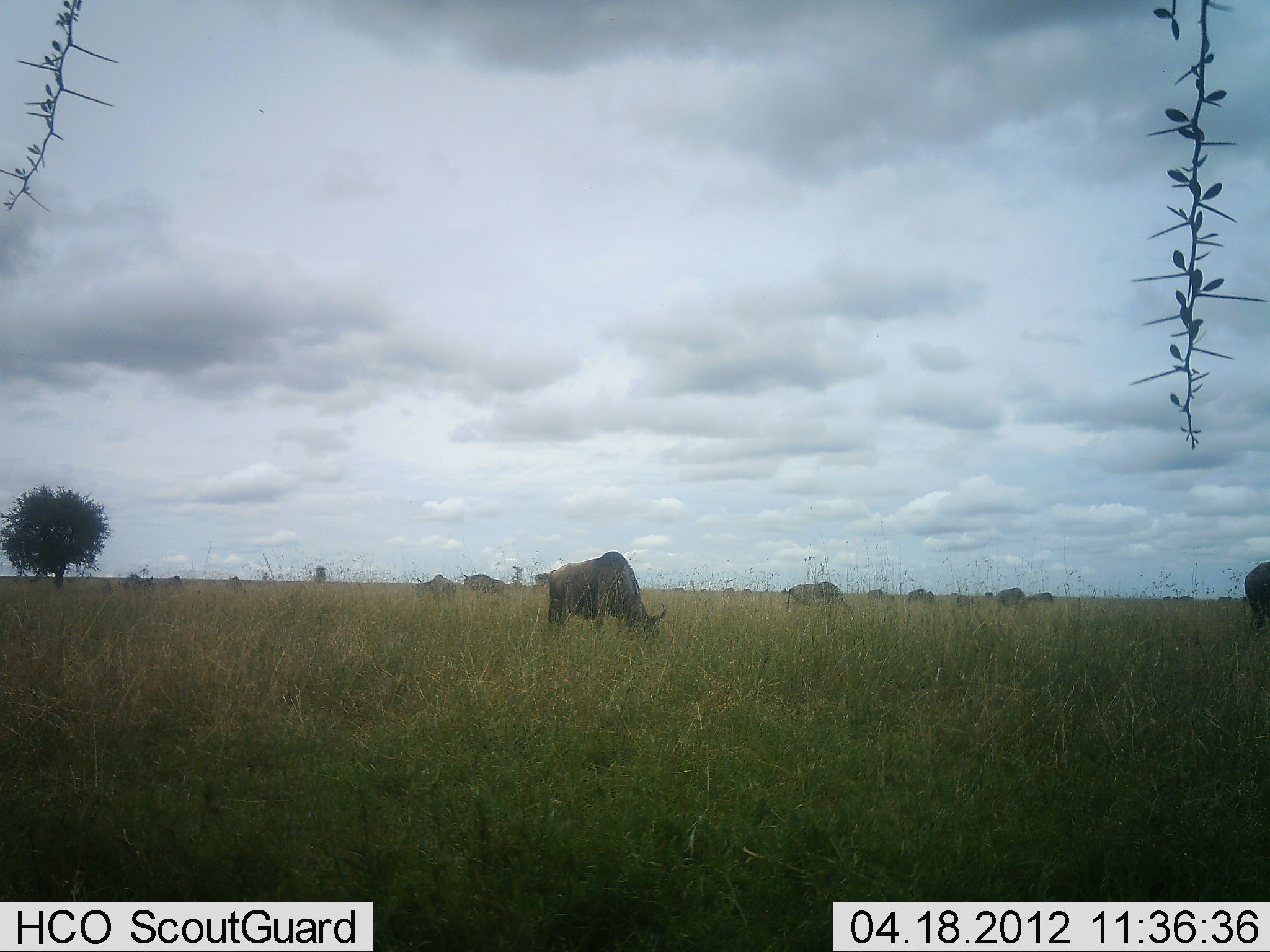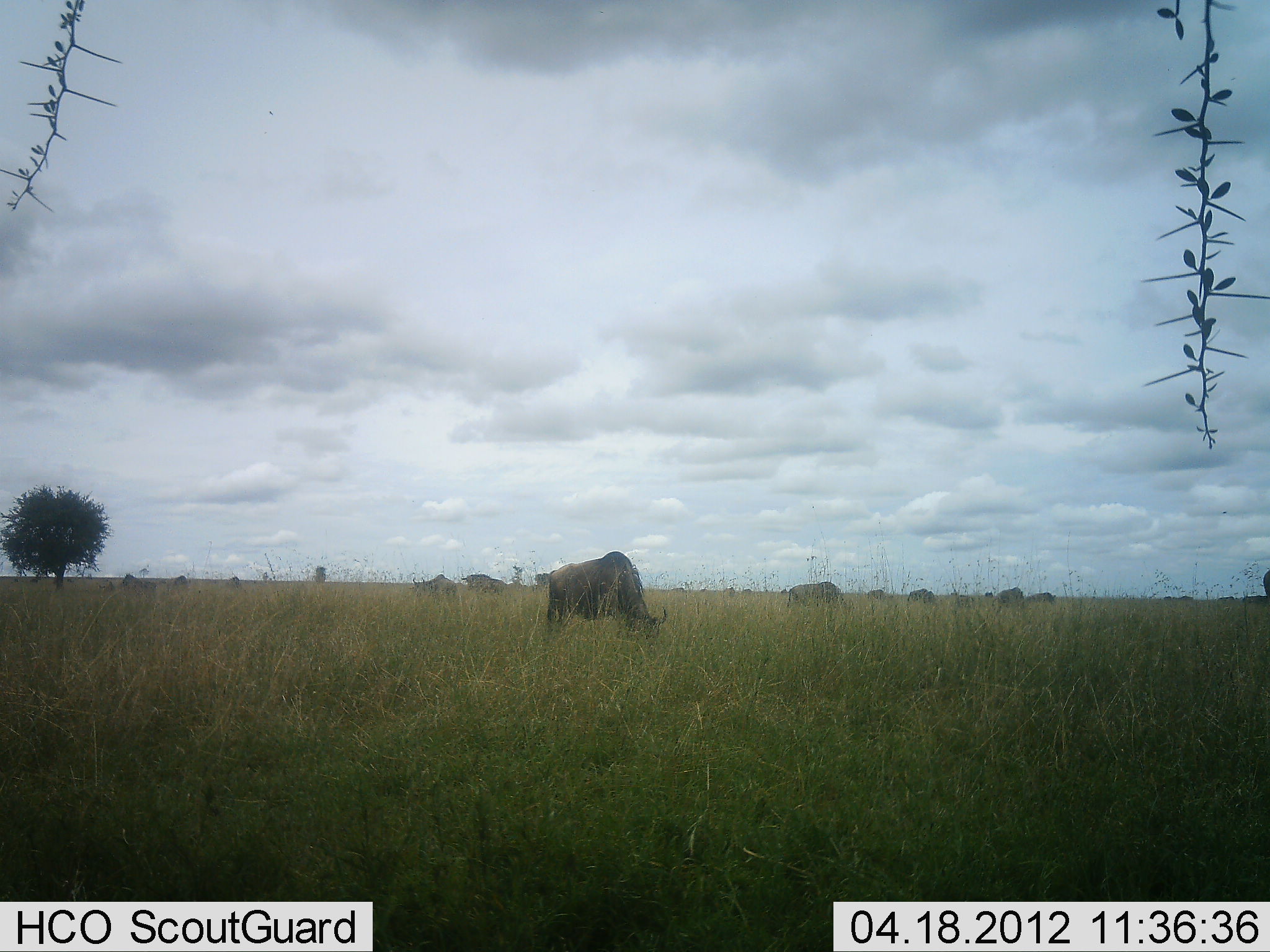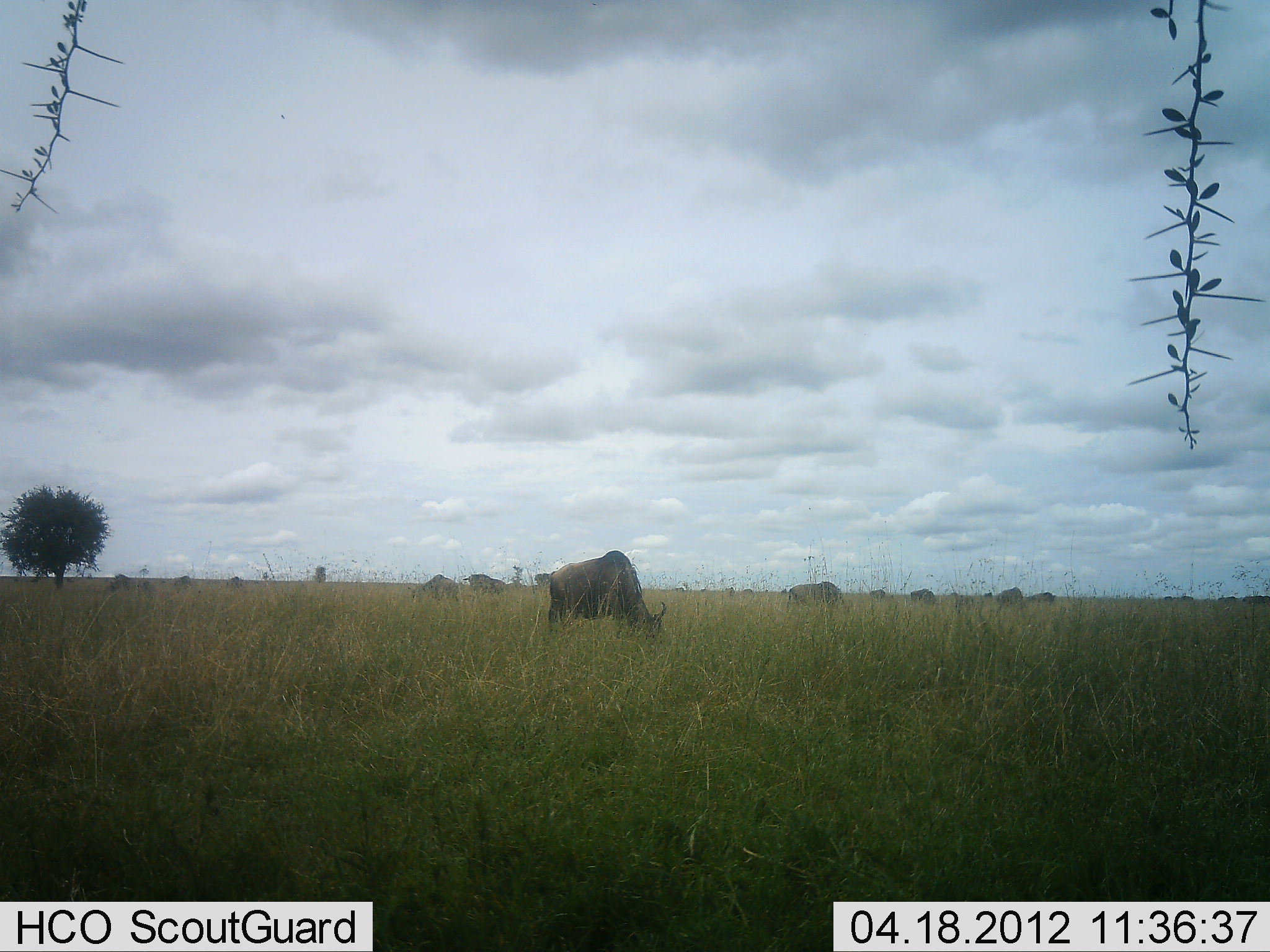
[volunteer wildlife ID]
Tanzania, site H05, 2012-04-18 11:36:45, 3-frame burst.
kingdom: Animalia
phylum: Chordata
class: Mammalia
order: Artiodactyla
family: Bovidae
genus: Connochaetes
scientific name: Connochaetes taurinus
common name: blue wildebeest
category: wildebeest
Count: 11-50.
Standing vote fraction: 29%.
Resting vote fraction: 0%.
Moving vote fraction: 24%.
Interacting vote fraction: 0%.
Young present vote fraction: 0%.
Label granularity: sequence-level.